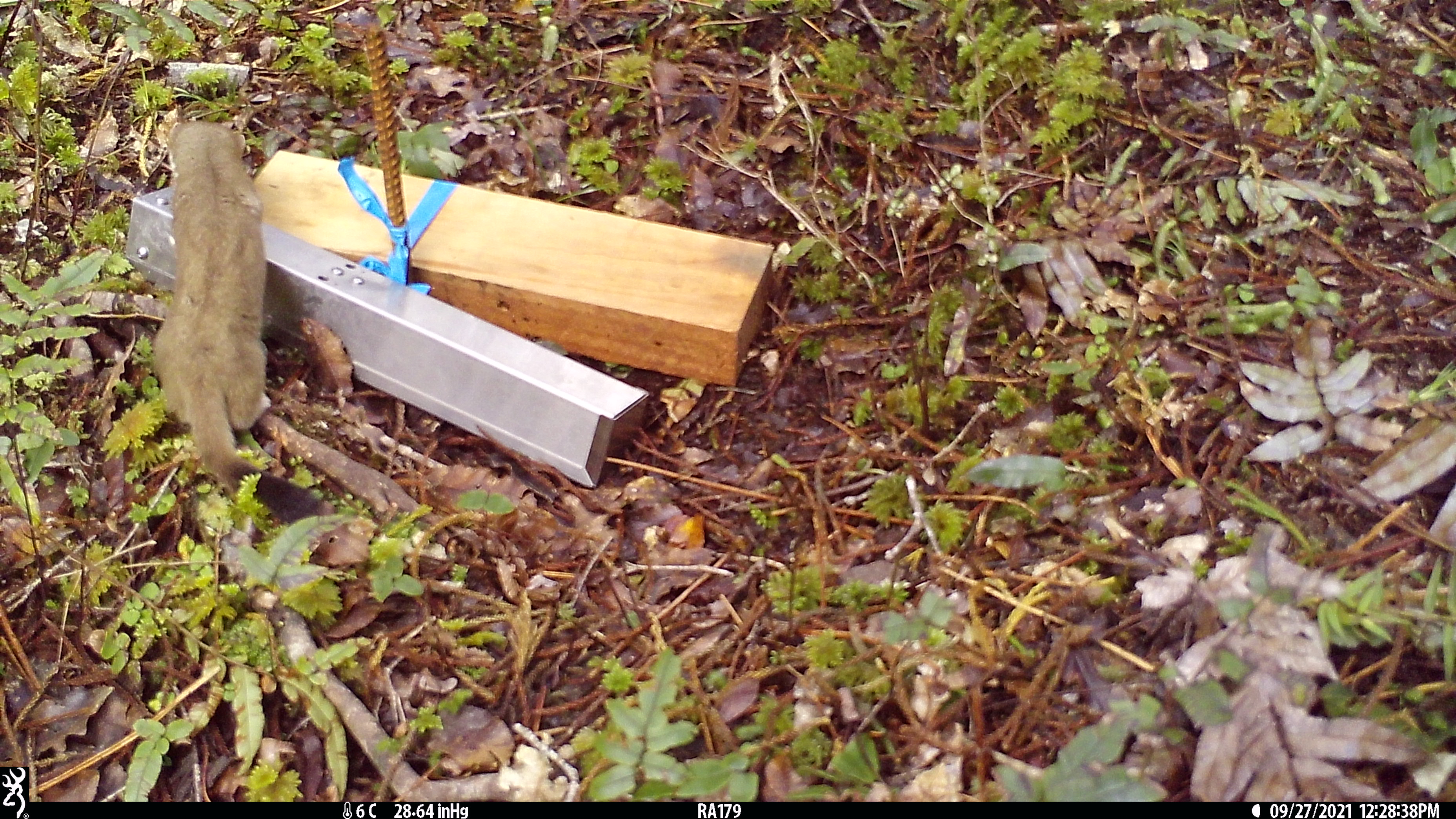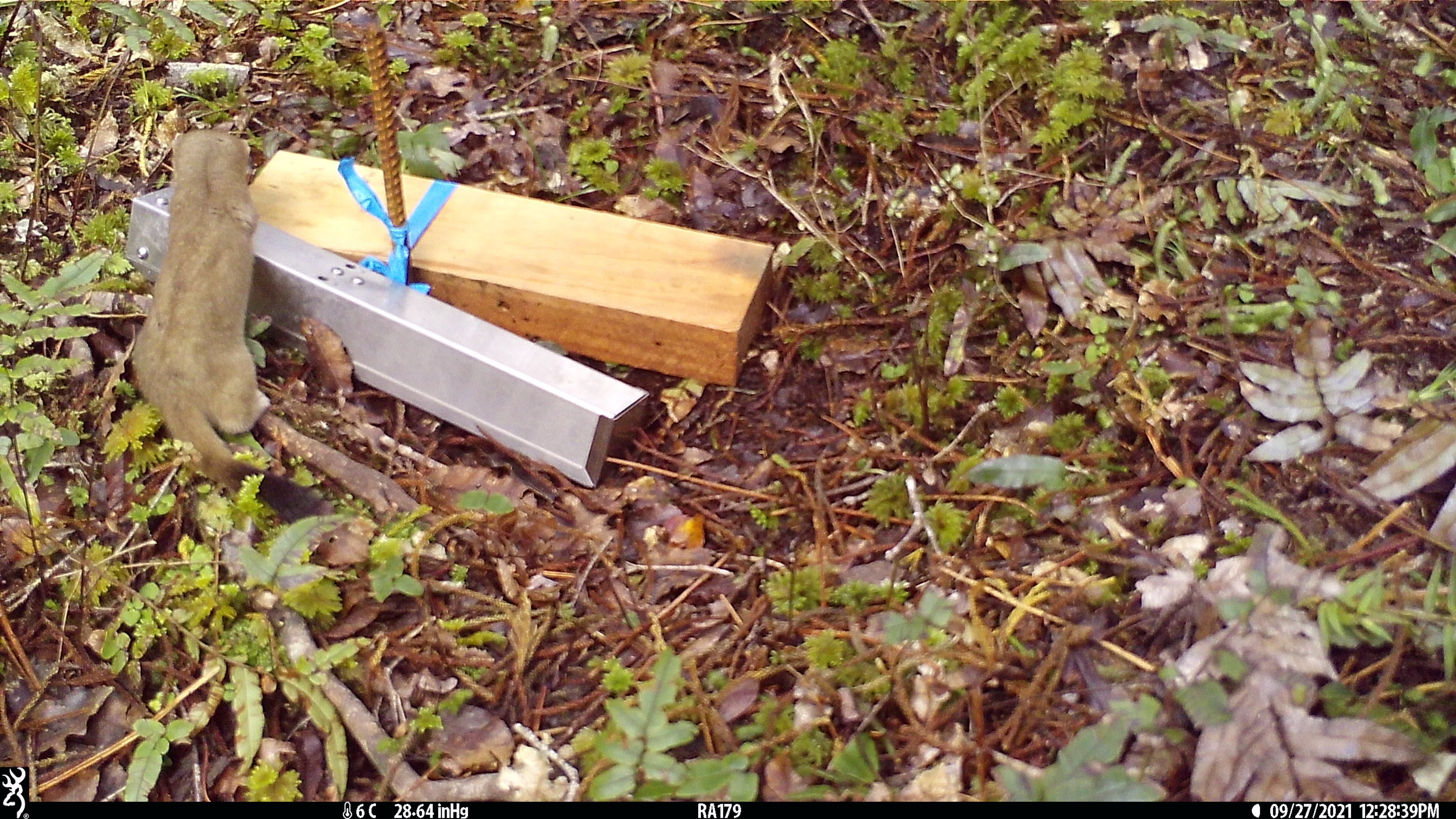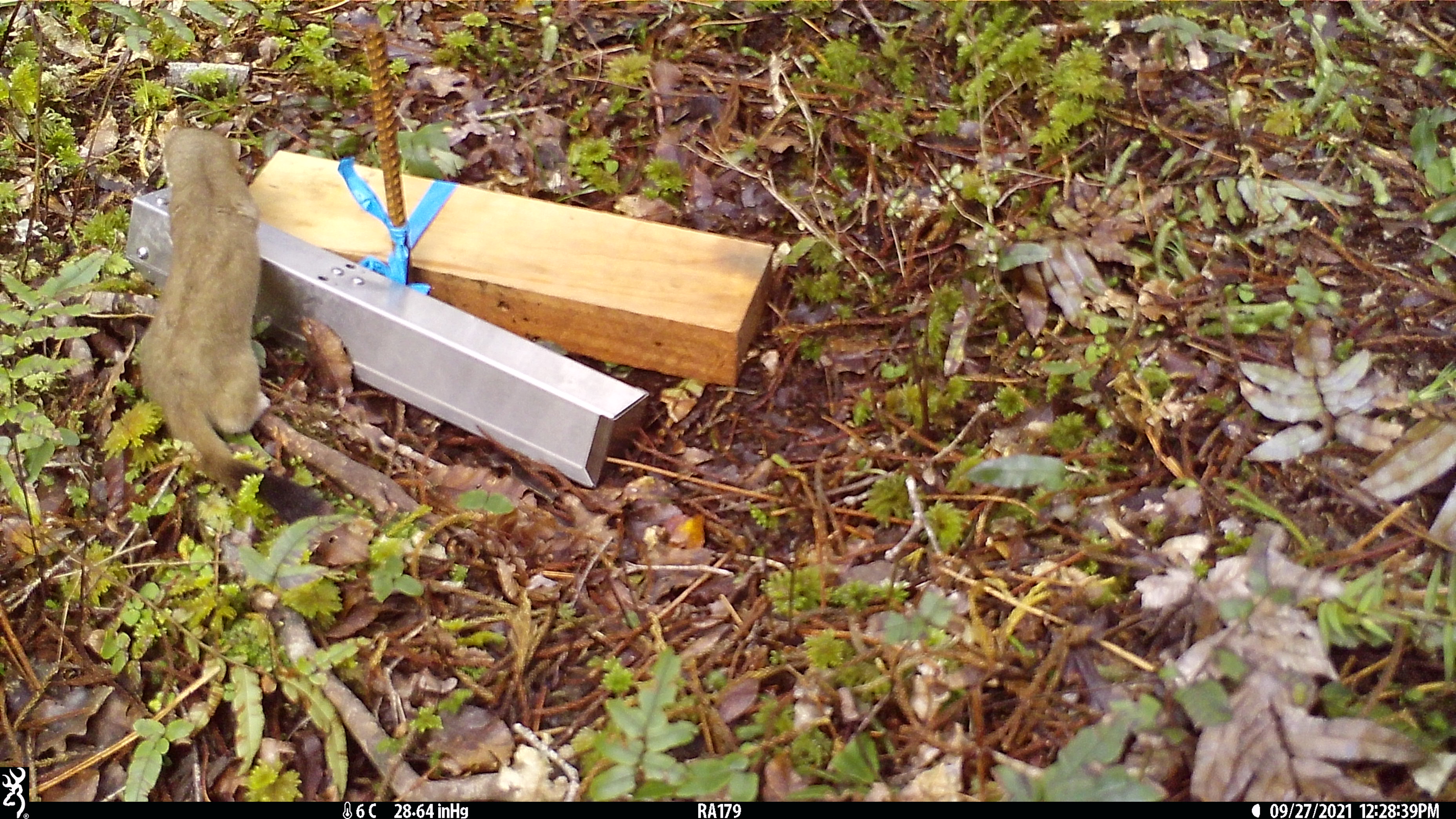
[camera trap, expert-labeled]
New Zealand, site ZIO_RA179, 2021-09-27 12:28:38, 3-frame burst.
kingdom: Animalia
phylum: Chordata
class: Mammalia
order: Carnivora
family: Mustelidae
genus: Mustela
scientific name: Mustela erminea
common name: stoat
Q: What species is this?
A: Stoat (Mustela erminea).